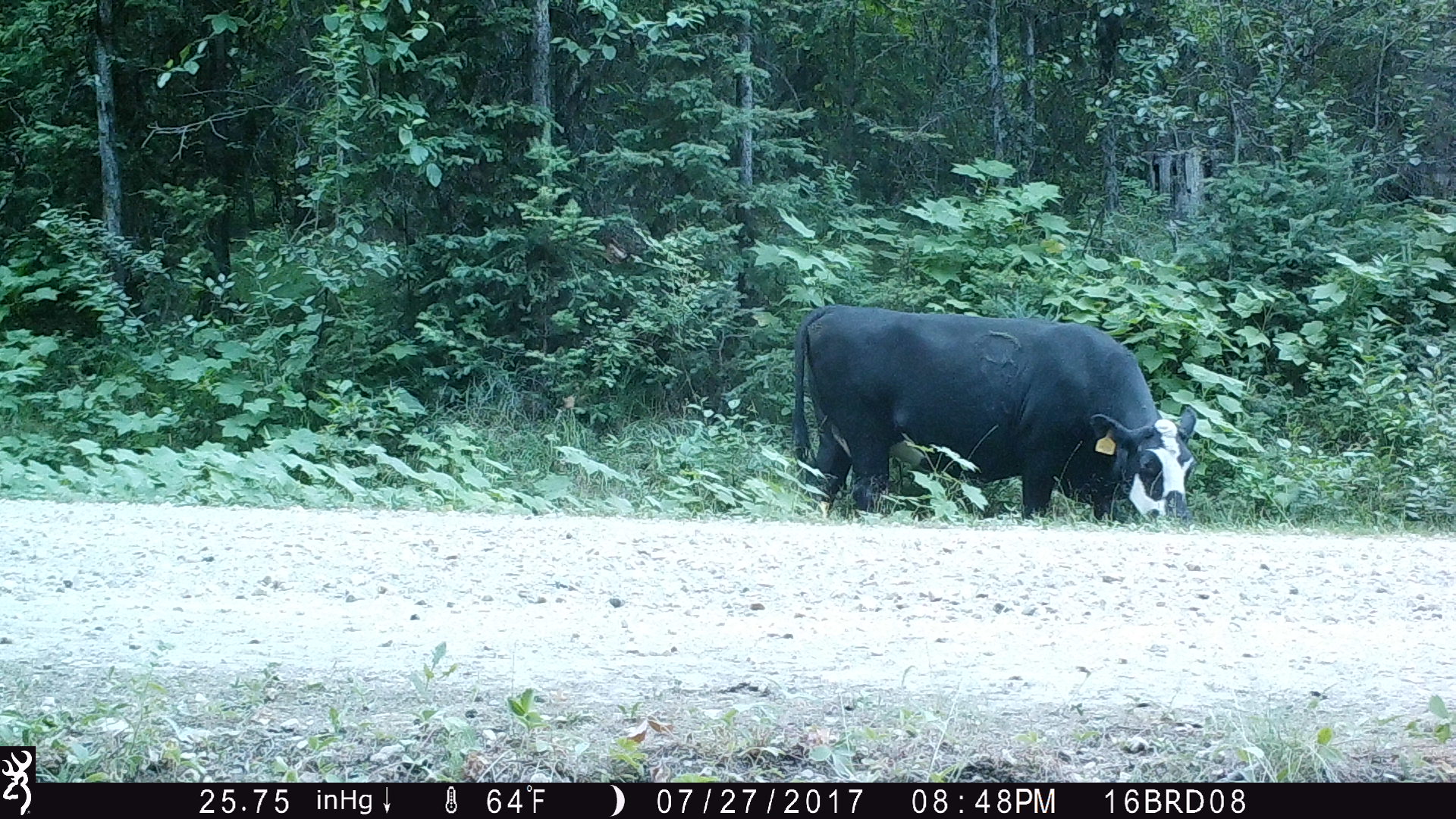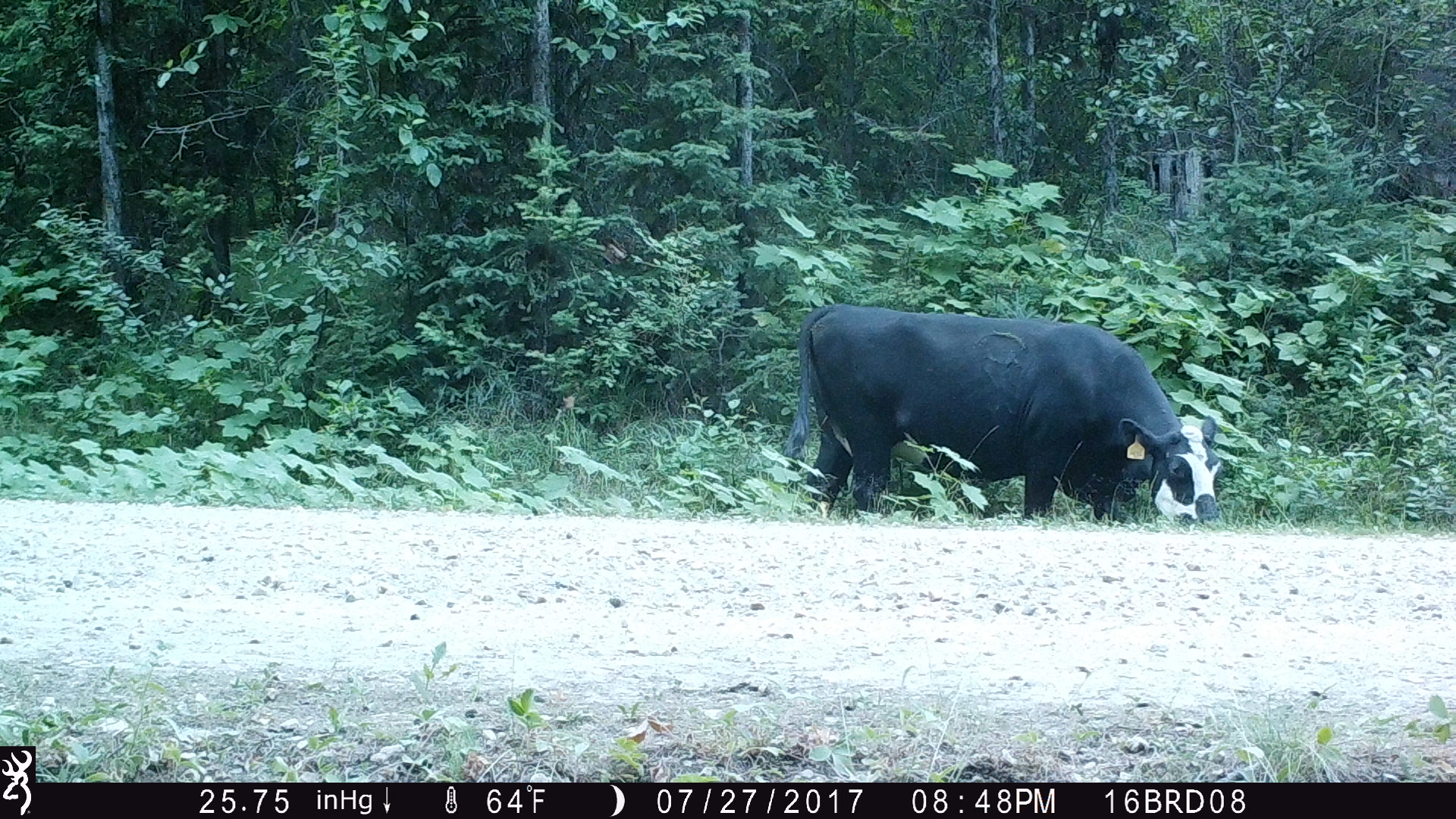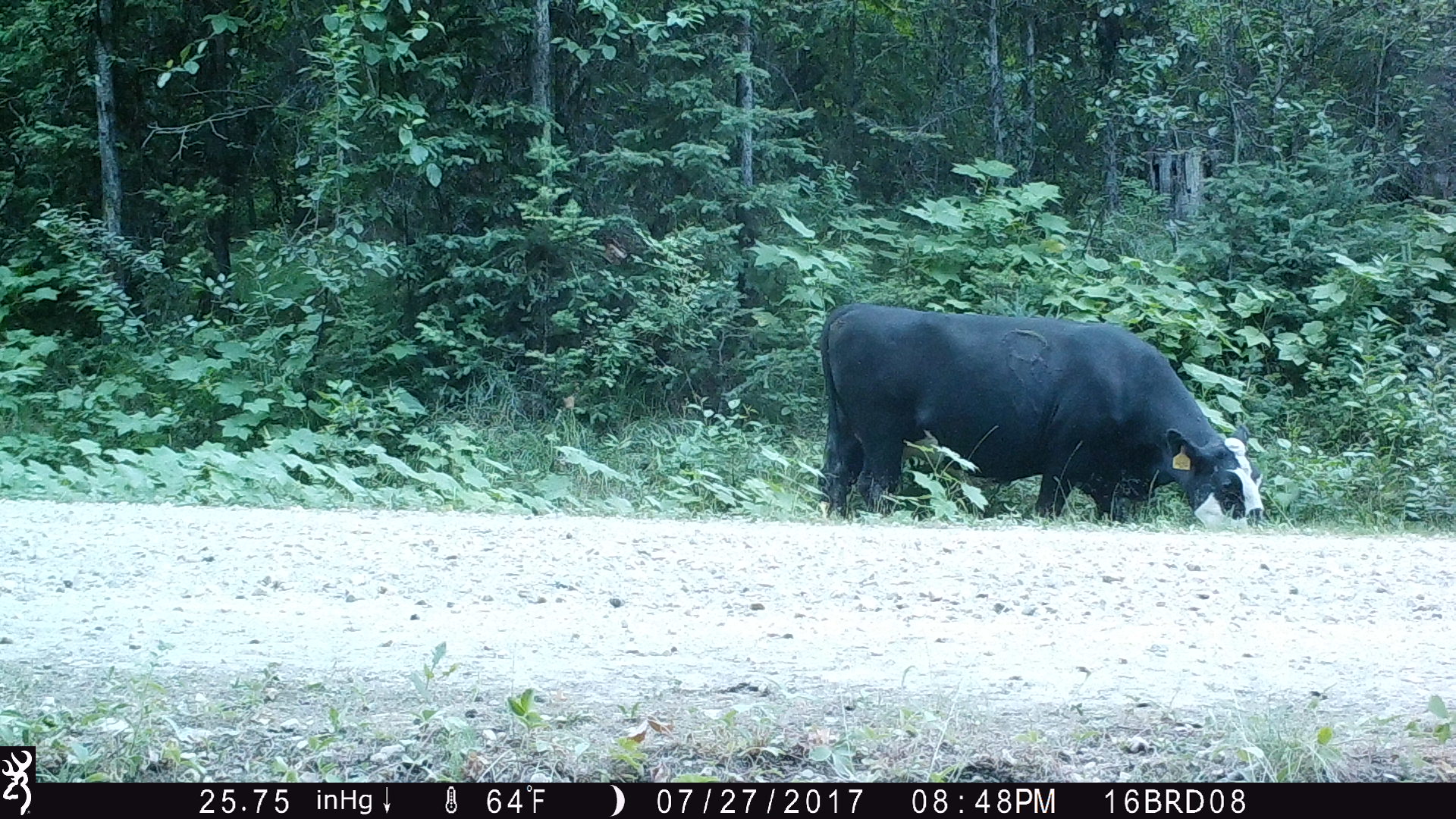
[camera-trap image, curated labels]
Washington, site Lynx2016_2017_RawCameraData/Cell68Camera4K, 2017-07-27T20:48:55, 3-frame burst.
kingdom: Animalia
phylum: Chordata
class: Mammalia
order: Artiodactyla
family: Bovidae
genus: Bos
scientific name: Bos taurus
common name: domestic cattle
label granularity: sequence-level